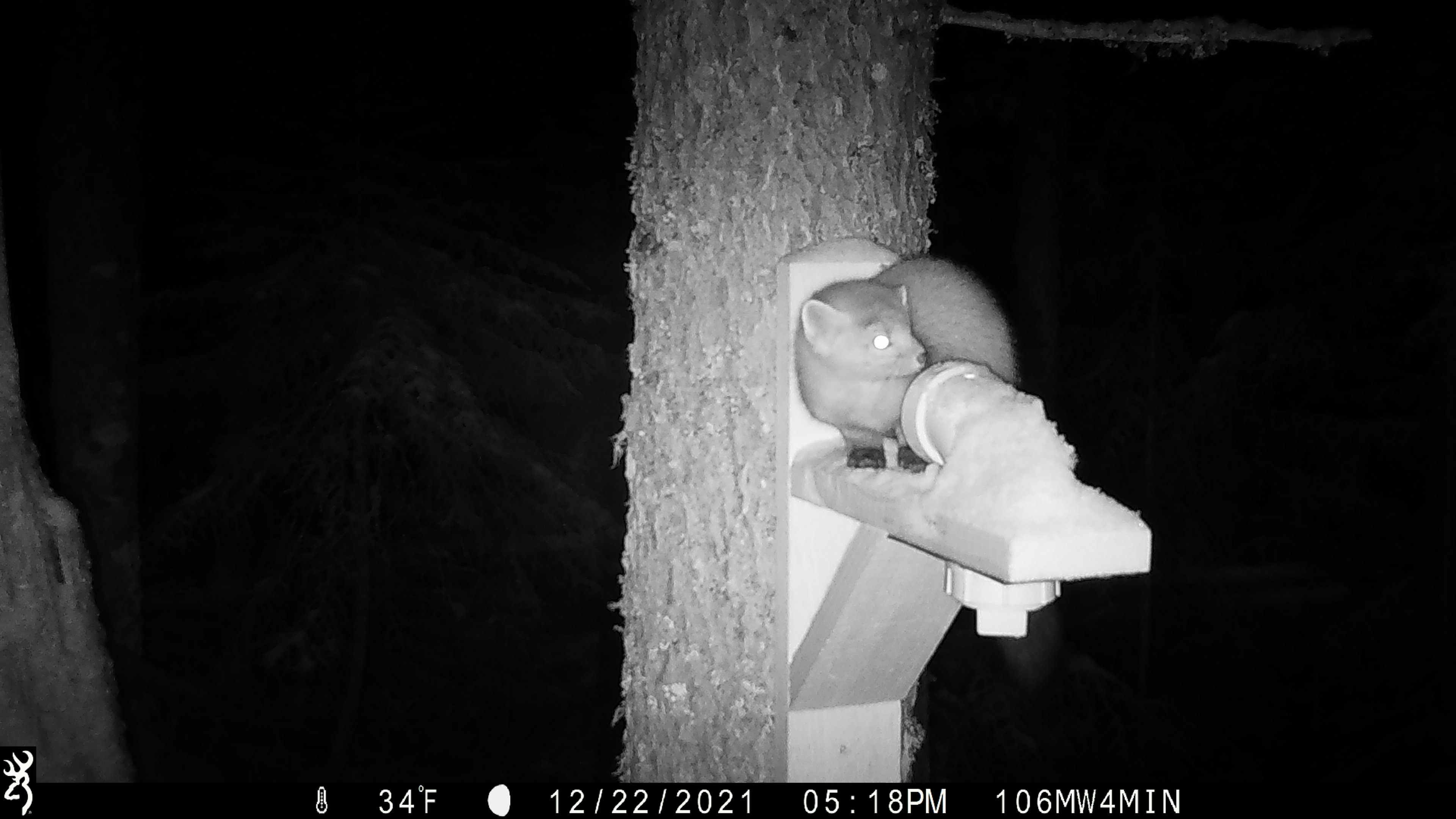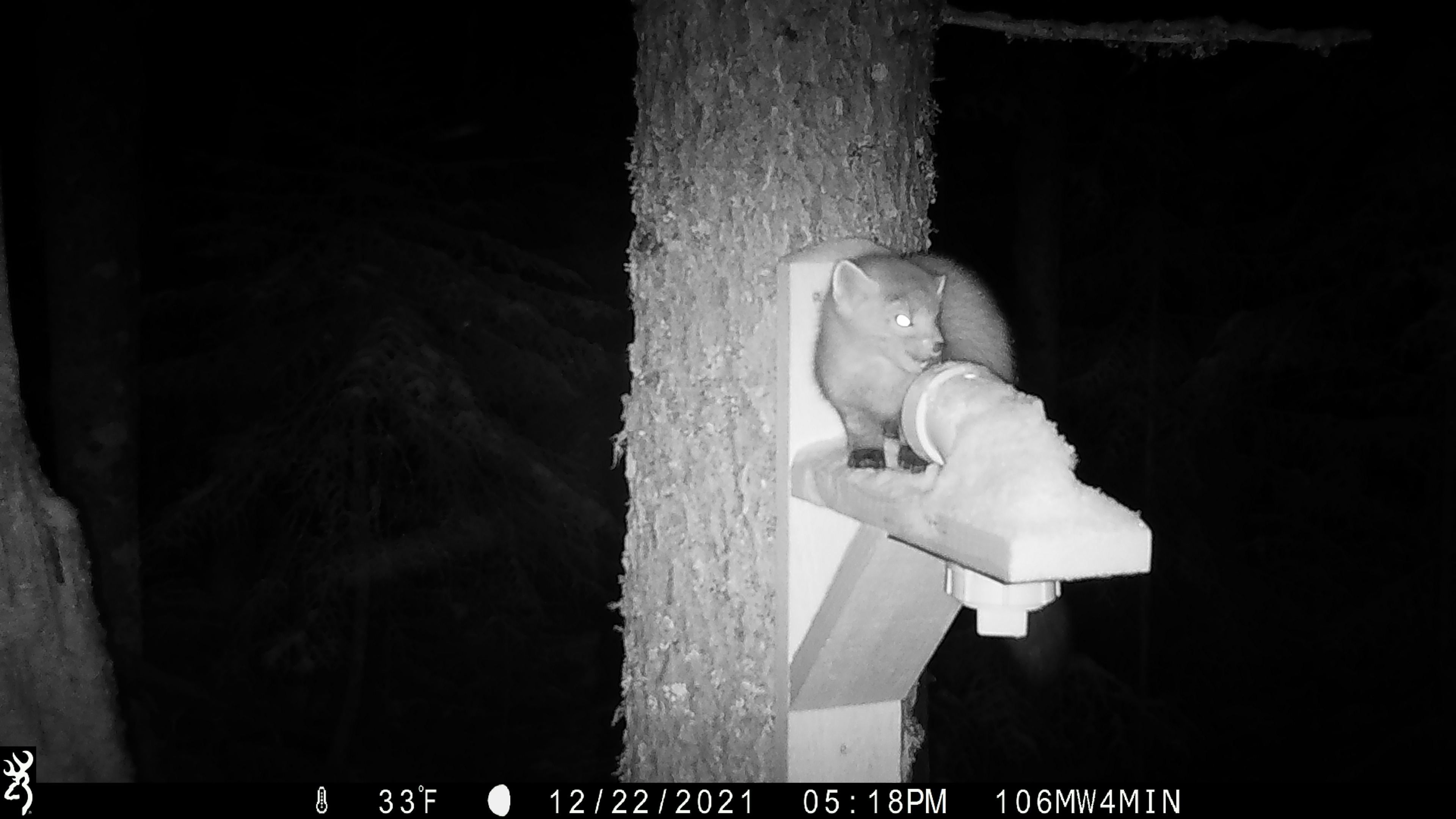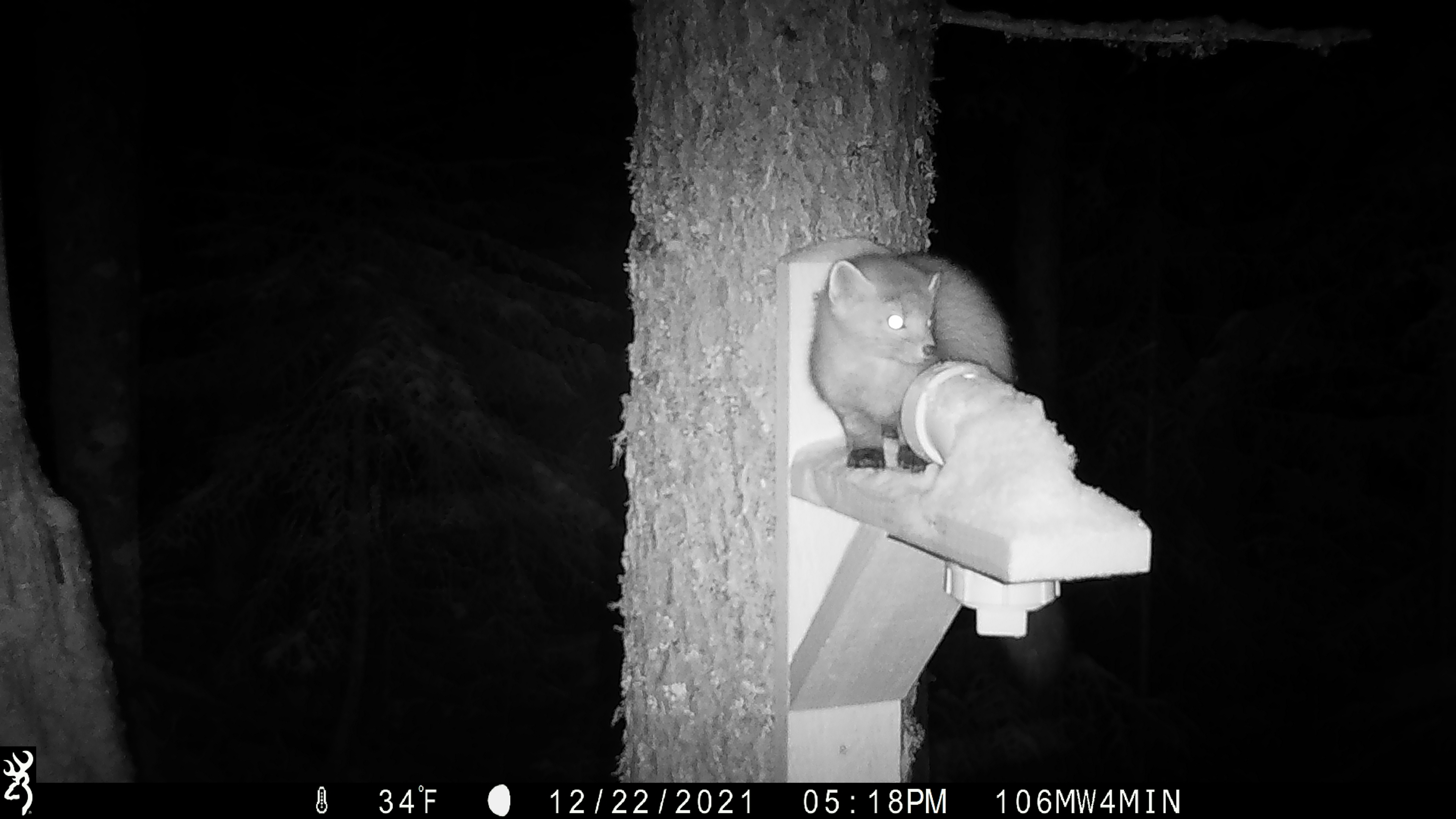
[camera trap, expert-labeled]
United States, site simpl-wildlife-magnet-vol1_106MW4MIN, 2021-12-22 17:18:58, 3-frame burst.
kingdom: Animalia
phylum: Chordata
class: Mammalia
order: Carnivora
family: Mustelidae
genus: Martes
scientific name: Martes americana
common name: american marten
American marten (Martes americana).